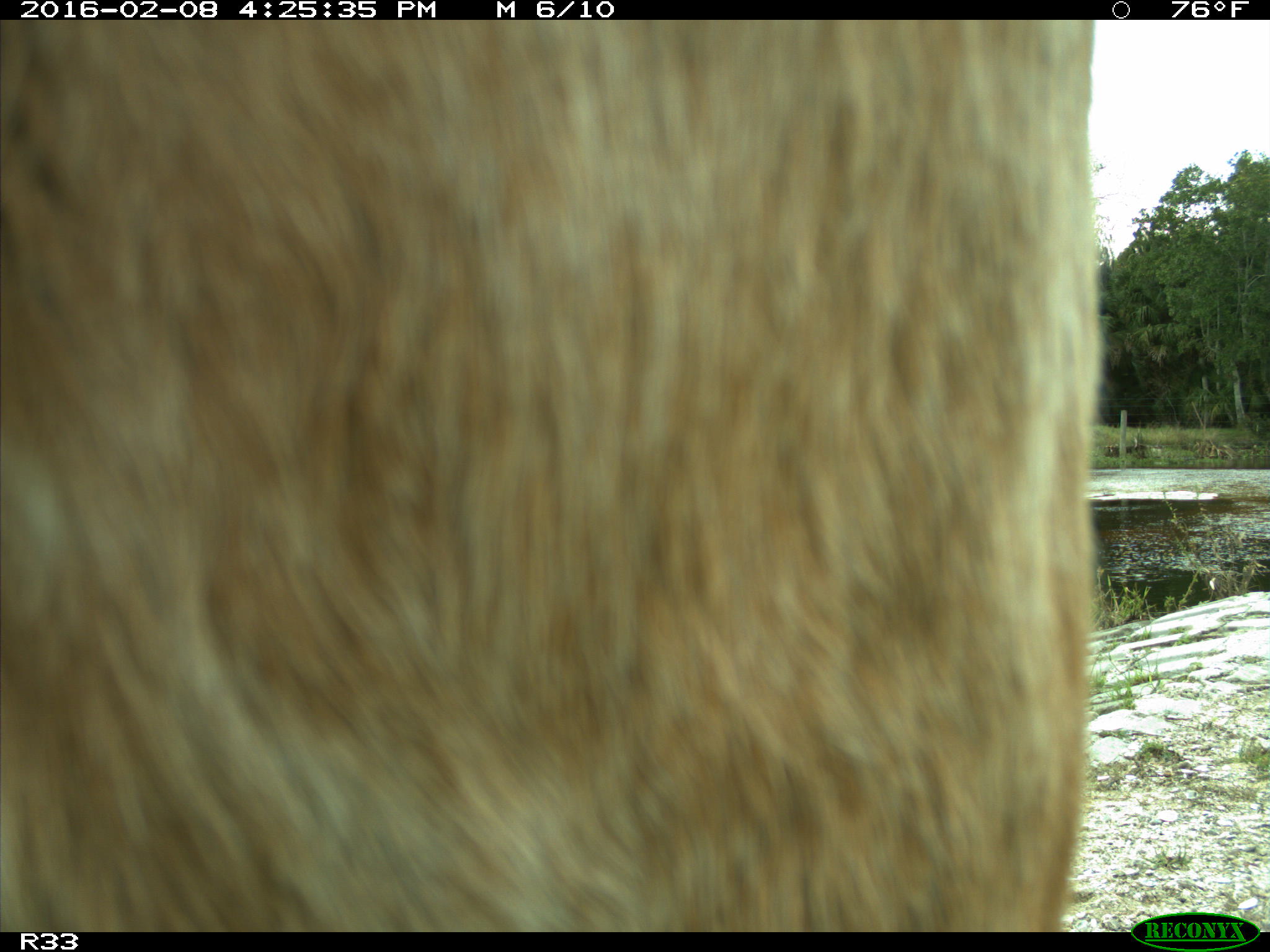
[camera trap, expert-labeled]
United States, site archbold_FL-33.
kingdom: Animalia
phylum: Chordata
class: Mammalia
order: Artiodactyla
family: Bovidae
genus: Bos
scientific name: Bos taurus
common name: domestic cow